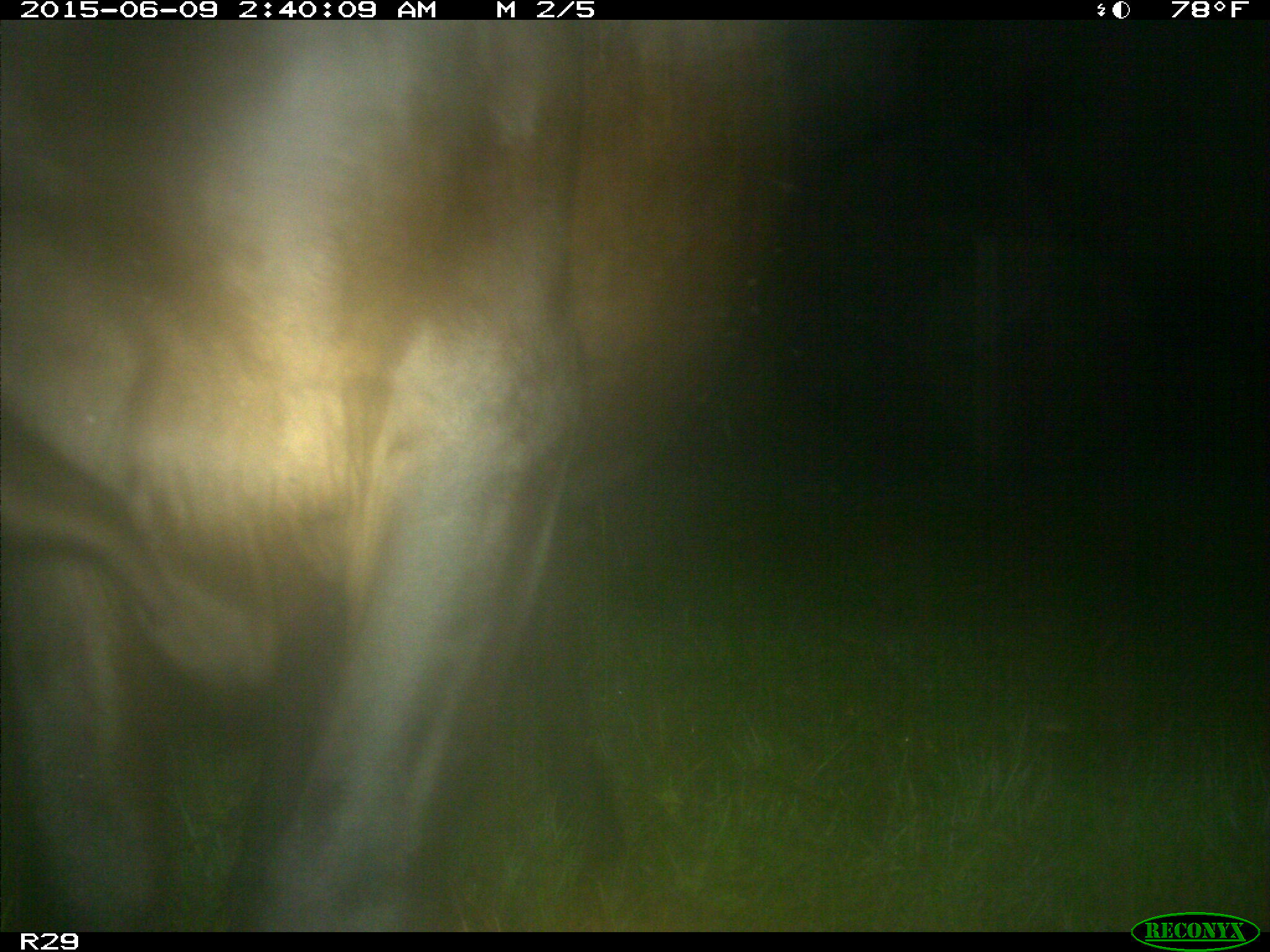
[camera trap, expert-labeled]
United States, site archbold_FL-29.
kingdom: Animalia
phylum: Chordata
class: Mammalia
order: Artiodactyla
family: Bovidae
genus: Bos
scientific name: Bos taurus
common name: domestic cow